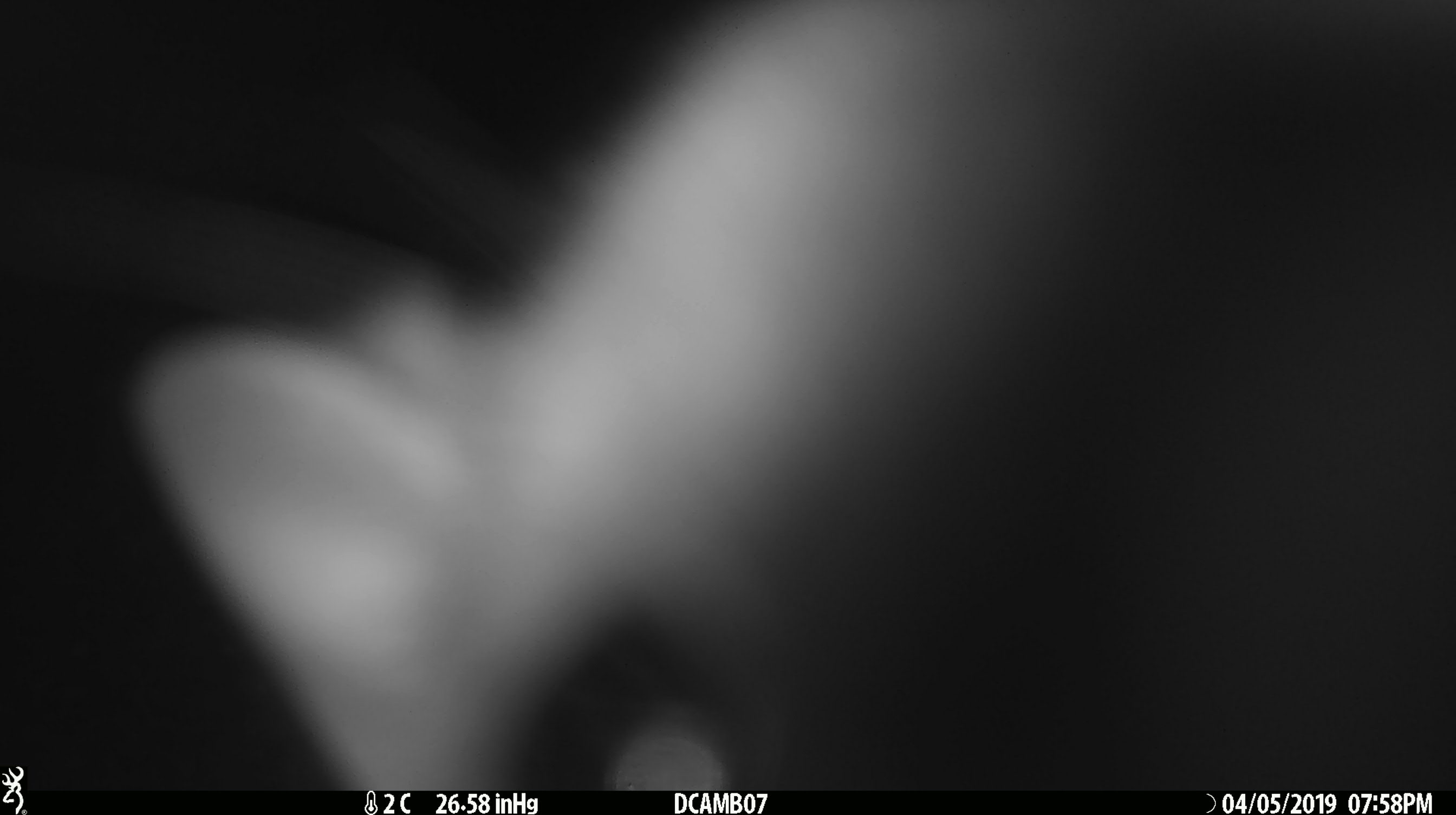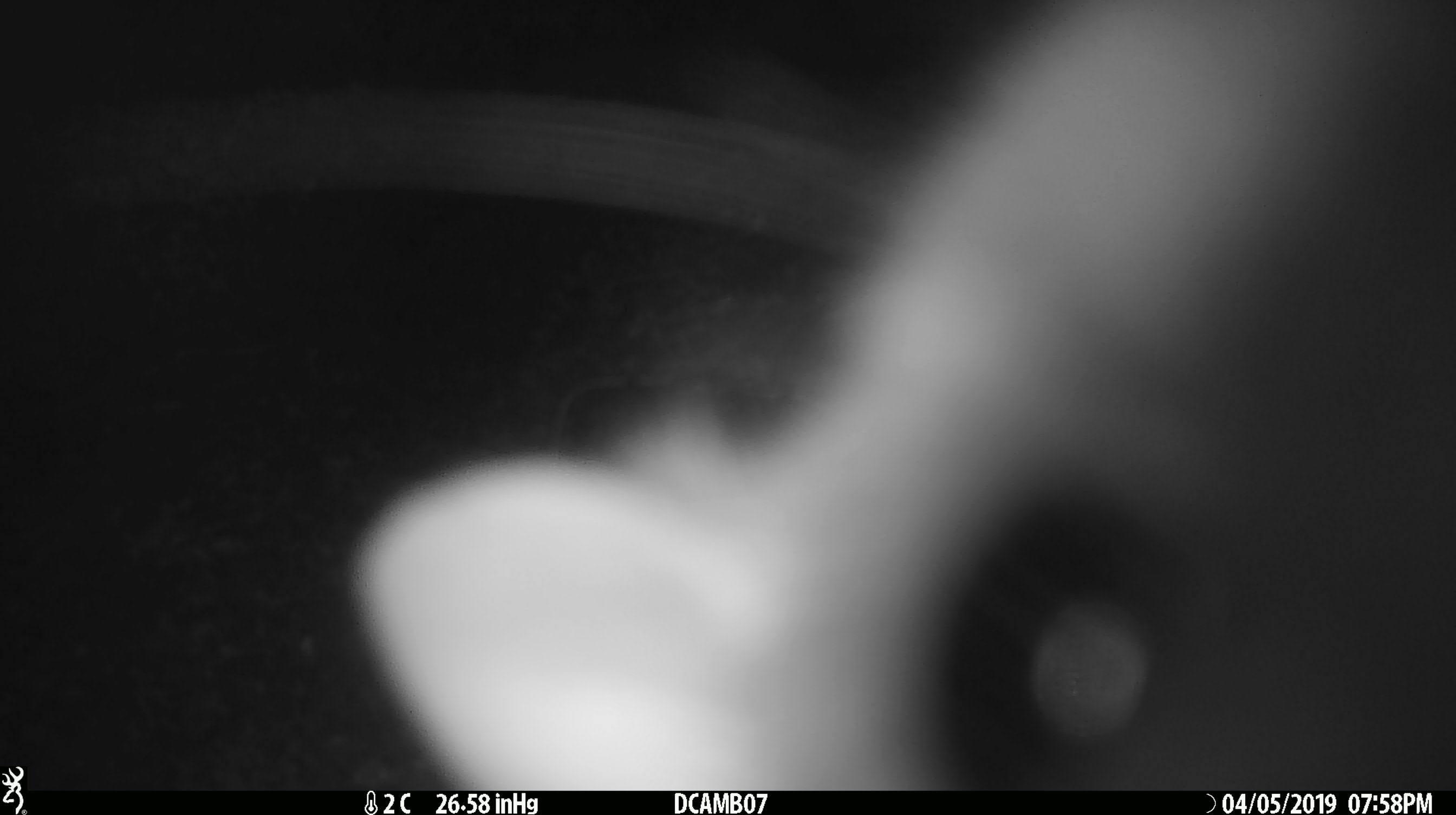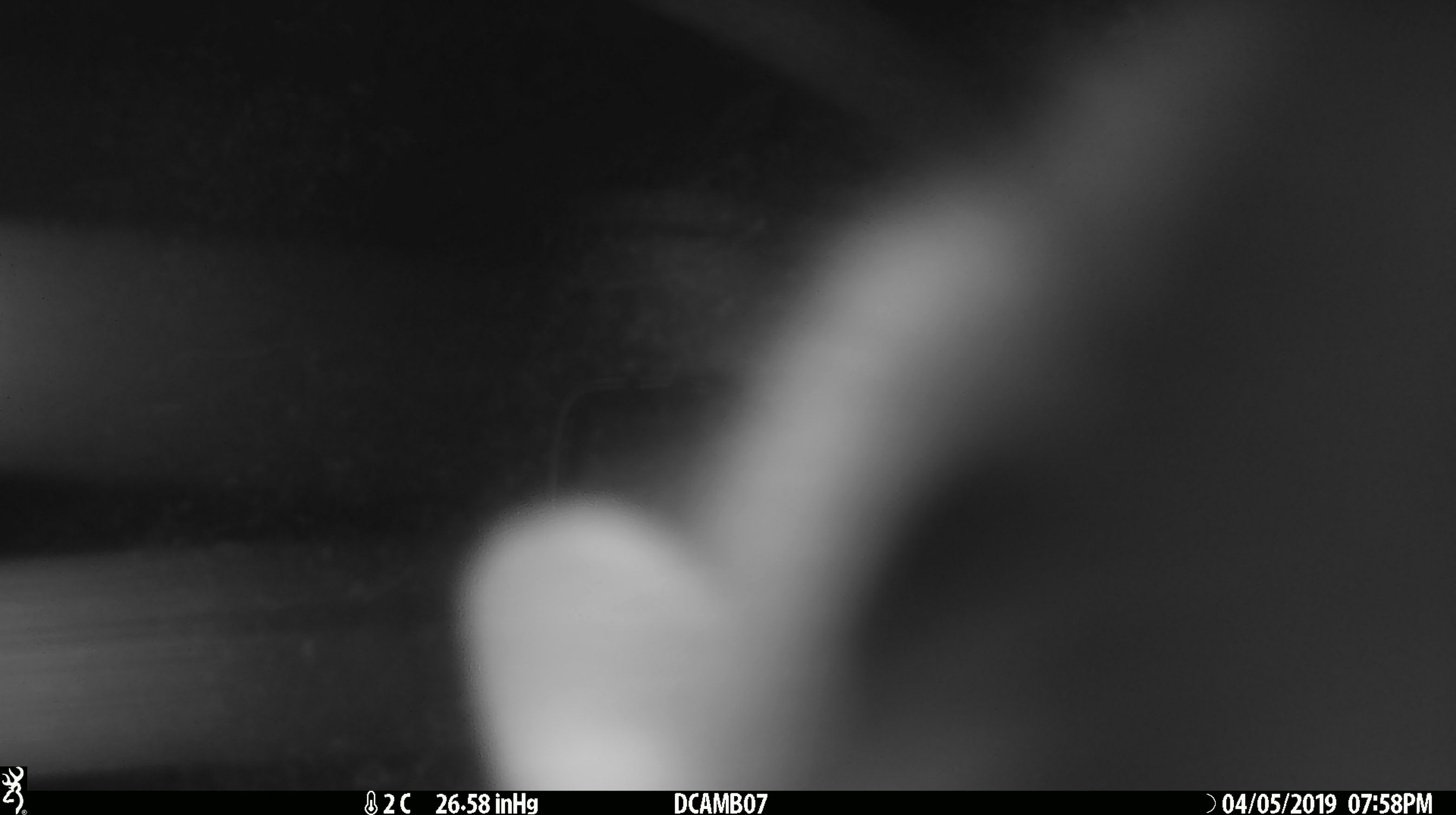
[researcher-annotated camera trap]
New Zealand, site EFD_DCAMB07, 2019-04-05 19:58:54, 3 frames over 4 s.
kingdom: Animalia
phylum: Chordata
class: Mammalia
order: Diprotodontia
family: Phalangeridae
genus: Trichosurus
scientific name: Trichosurus vulpecula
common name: common brushtail possum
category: possum